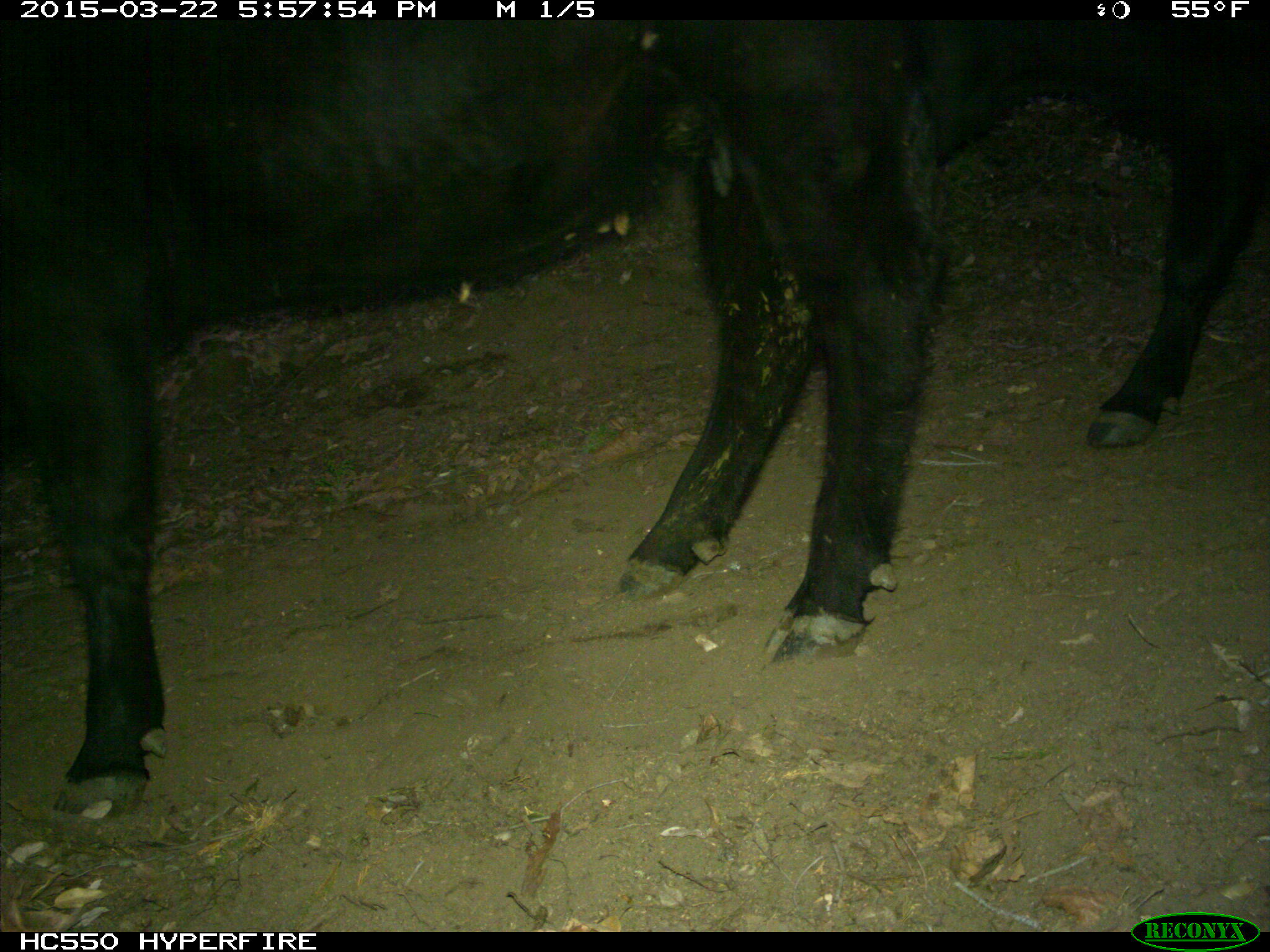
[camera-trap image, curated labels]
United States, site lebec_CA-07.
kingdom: Animalia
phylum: Chordata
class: Mammalia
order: Artiodactyla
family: Bovidae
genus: Bos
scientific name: Bos taurus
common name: domestic cow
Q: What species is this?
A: Bos taurus (domestic cow).